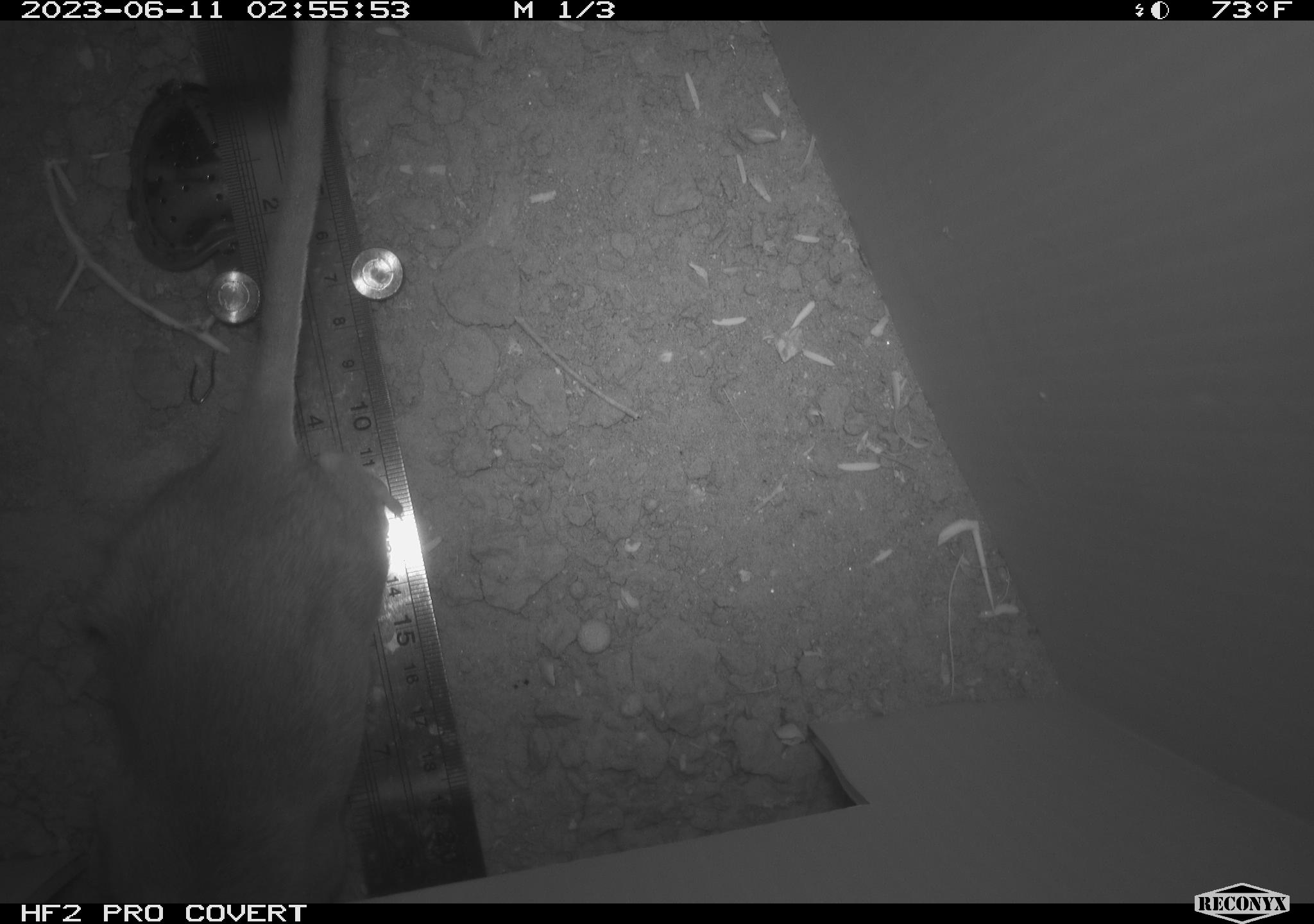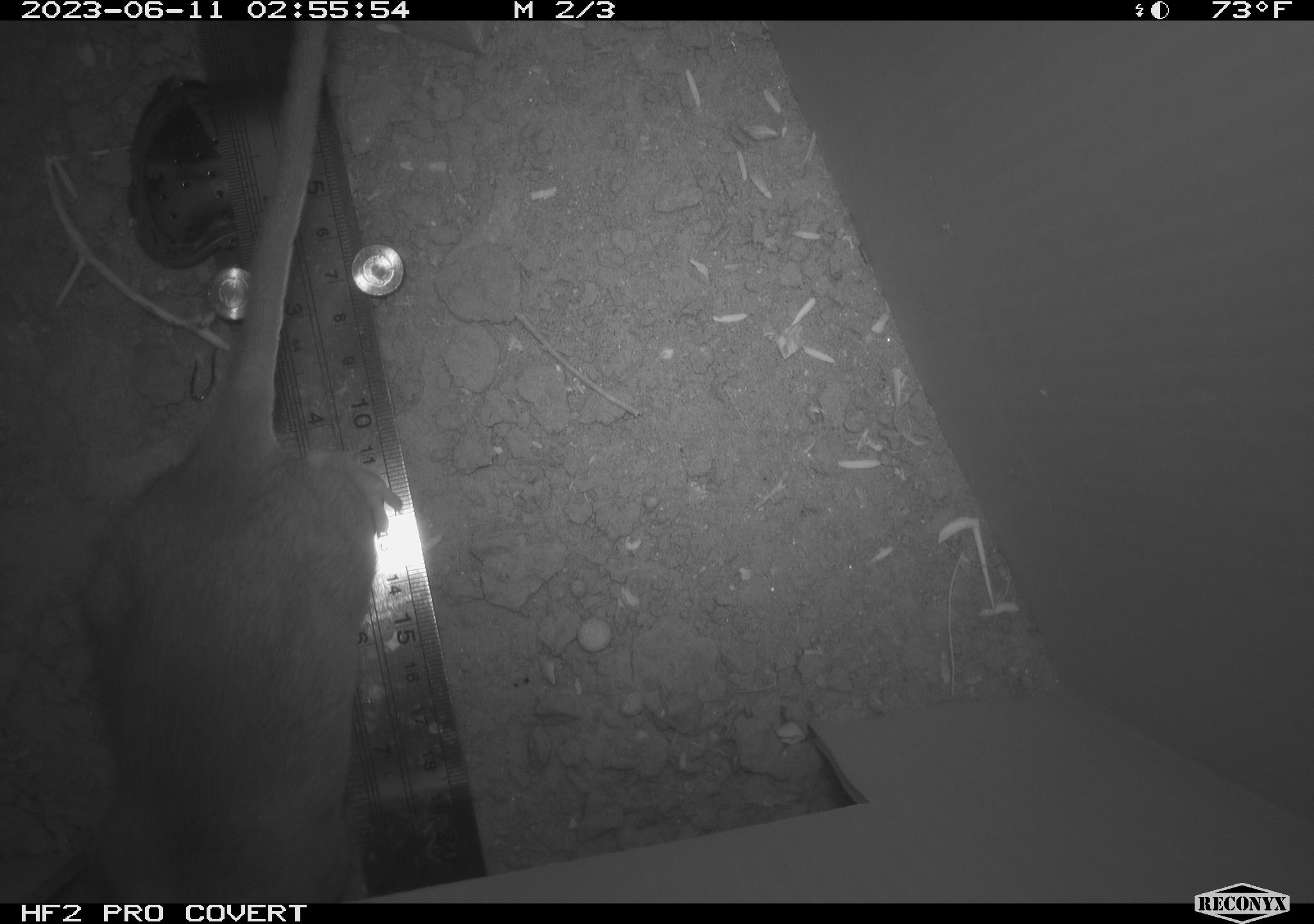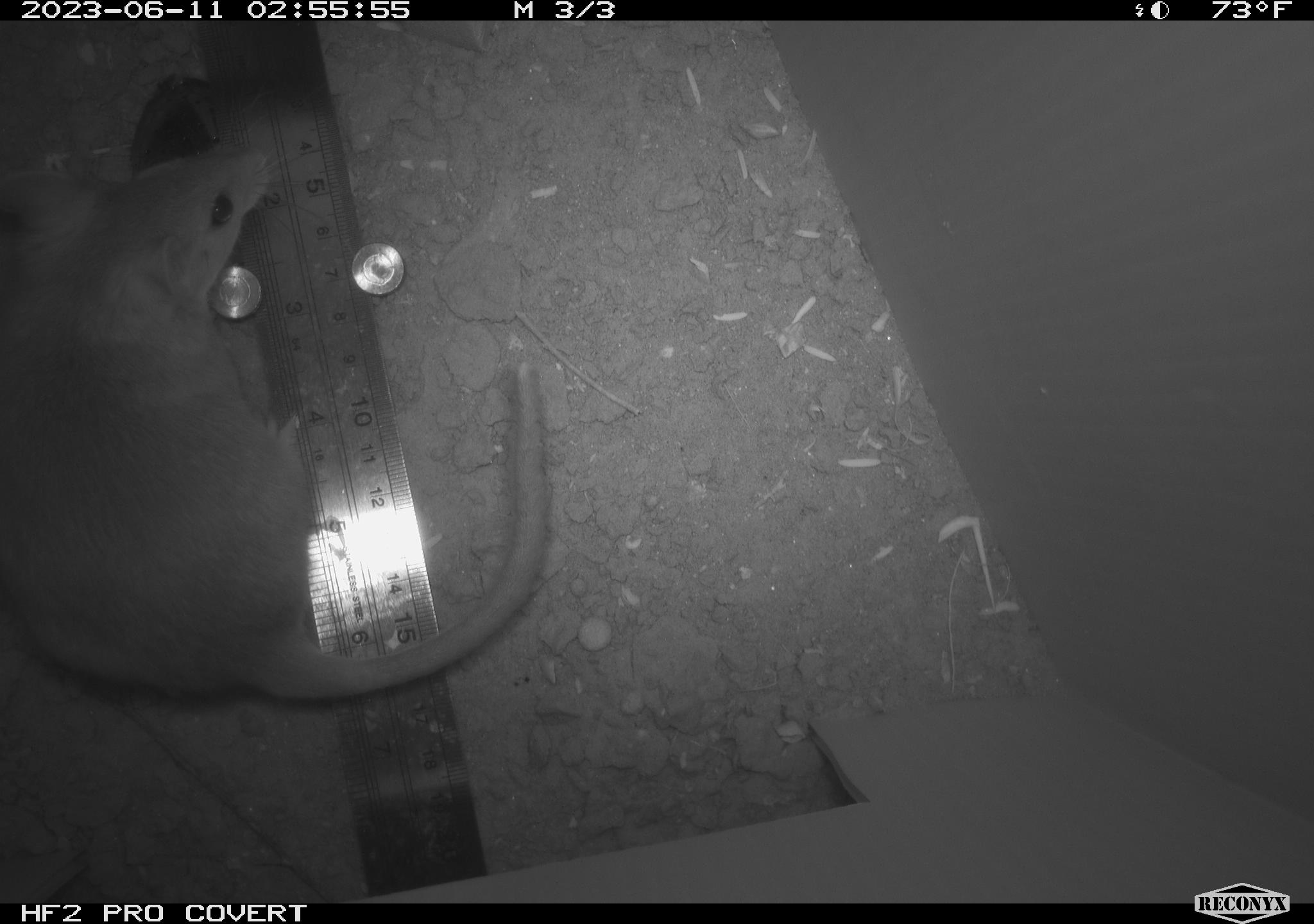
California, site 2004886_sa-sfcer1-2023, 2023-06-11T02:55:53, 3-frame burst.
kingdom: Animalia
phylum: Chordata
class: Mammalia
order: Rodentia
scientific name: Rodentia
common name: mouse species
Mouse species (Rodentia).